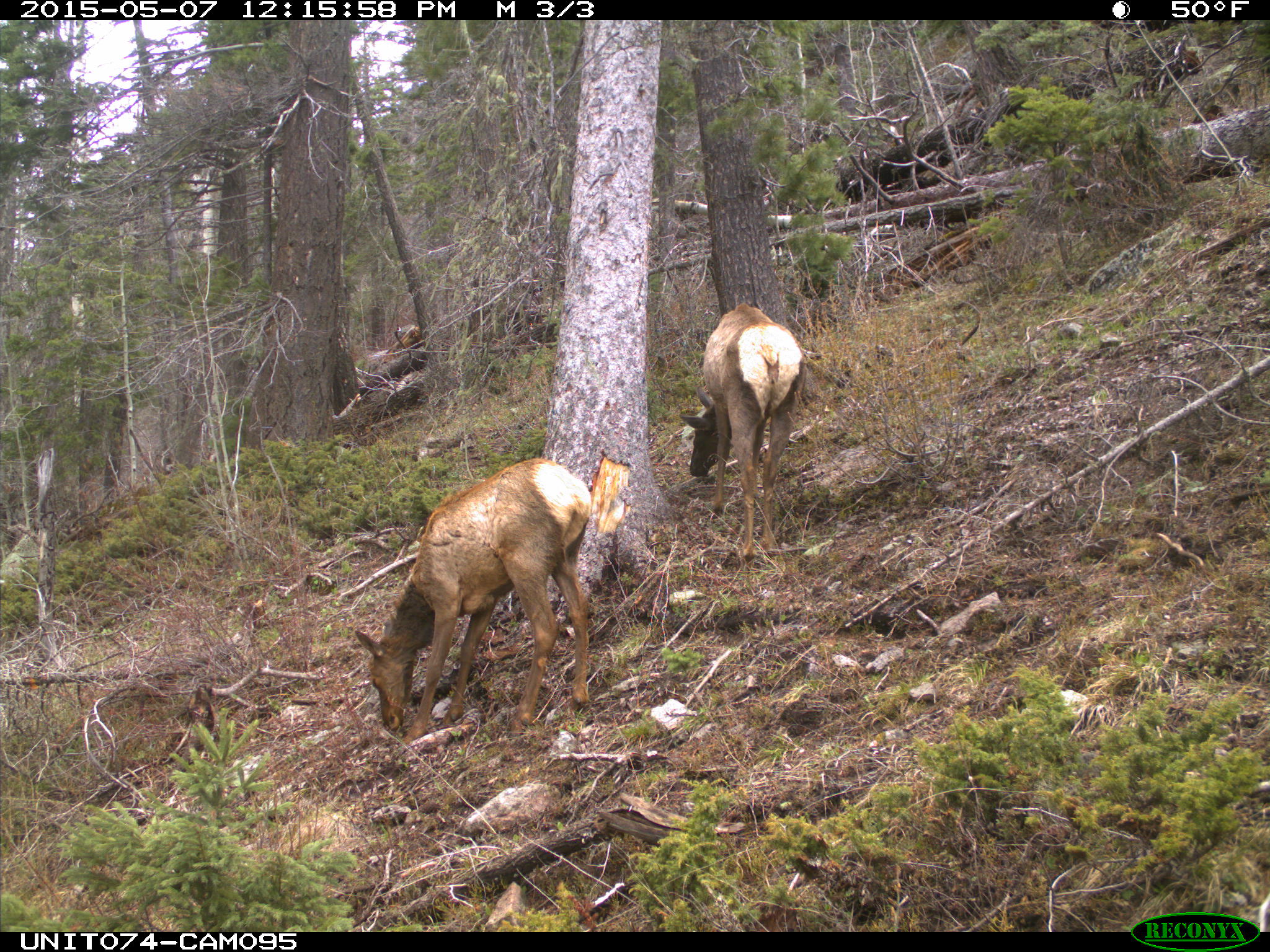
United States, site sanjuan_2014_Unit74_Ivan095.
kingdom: Animalia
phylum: Chordata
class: Mammalia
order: Artiodactyla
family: Cervidae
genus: Cervus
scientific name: Cervus elaphus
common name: red deer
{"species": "Cervus elaphus (red deer)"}